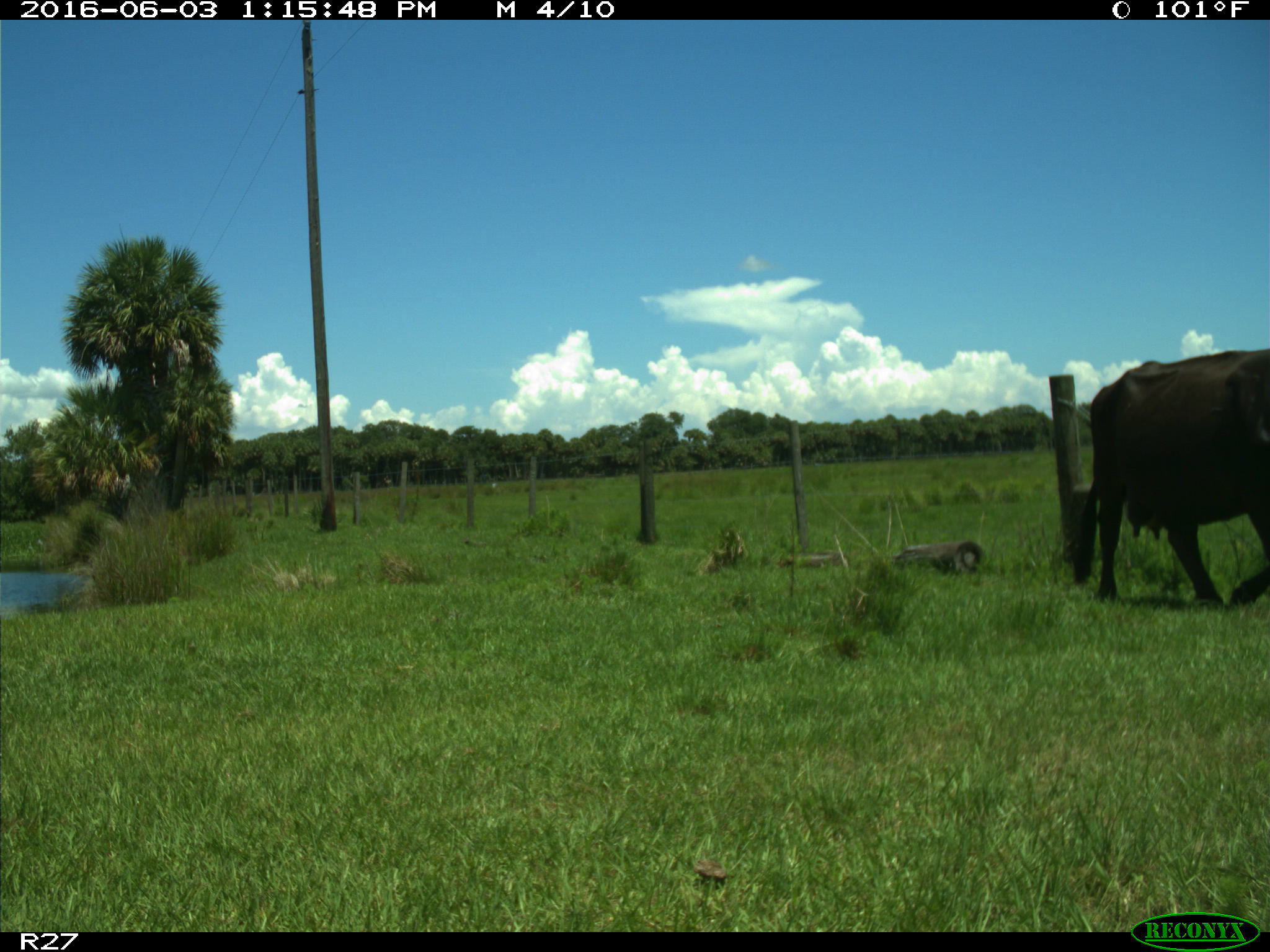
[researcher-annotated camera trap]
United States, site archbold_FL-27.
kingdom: Animalia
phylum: Chordata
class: Mammalia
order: Artiodactyla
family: Bovidae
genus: Bos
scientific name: Bos taurus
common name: domestic cow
Bos taurus (domestic cow).